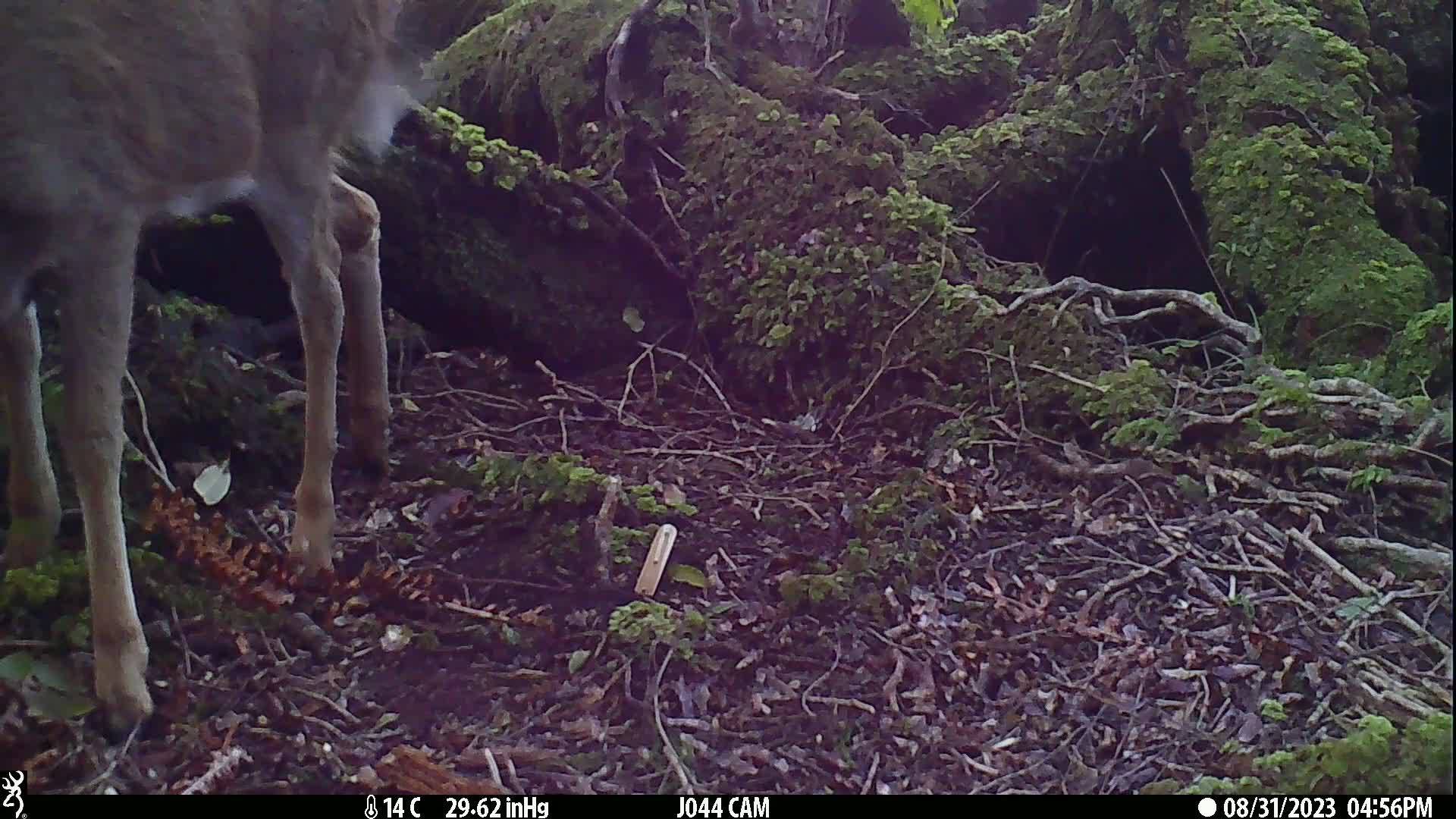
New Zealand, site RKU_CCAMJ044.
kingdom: Animalia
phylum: Chordata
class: Mammalia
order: Artiodactyla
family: Cervidae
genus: Odocoileus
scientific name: Odocoileus virginianus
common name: white-tailed deer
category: white tailed deer